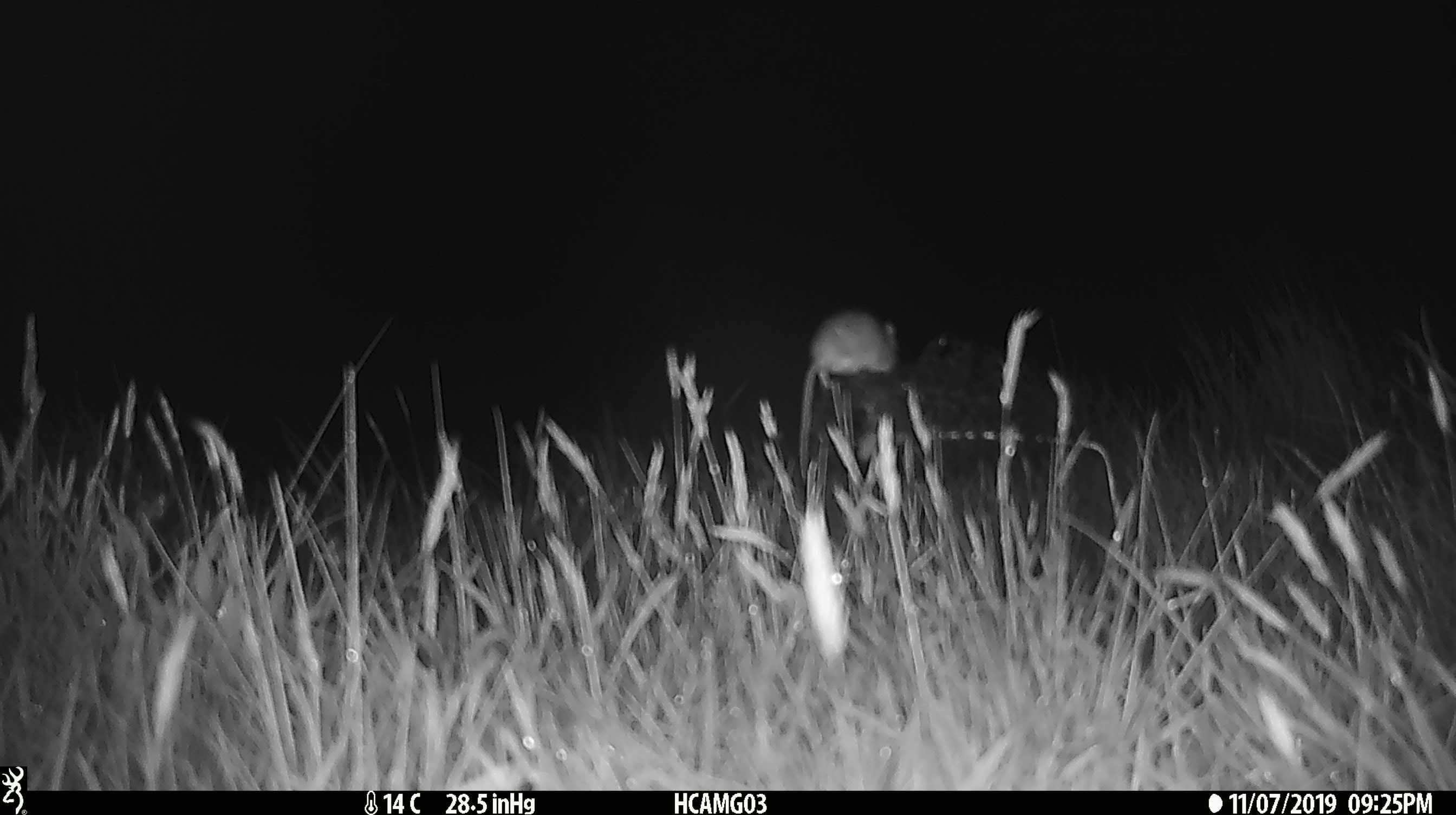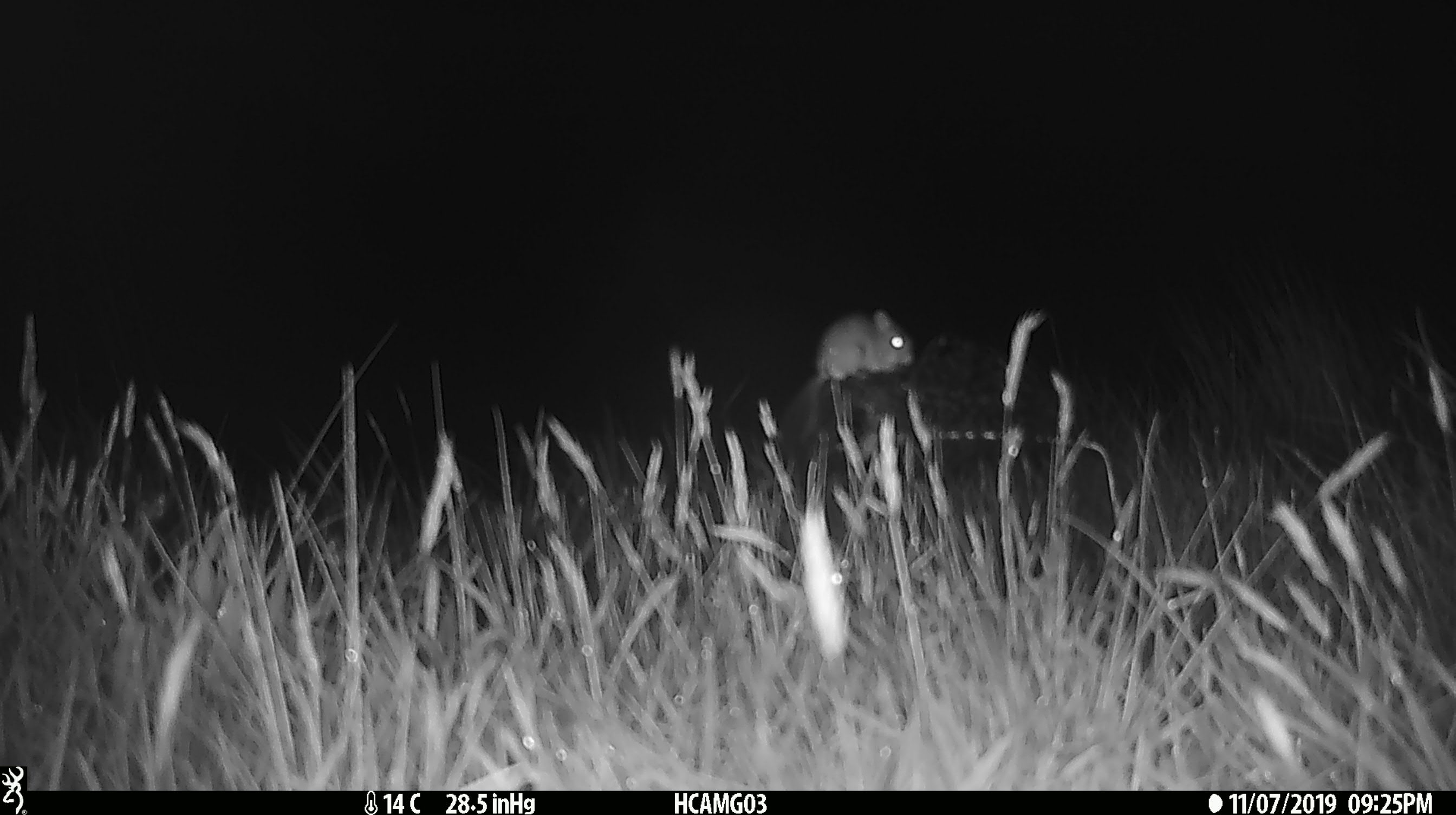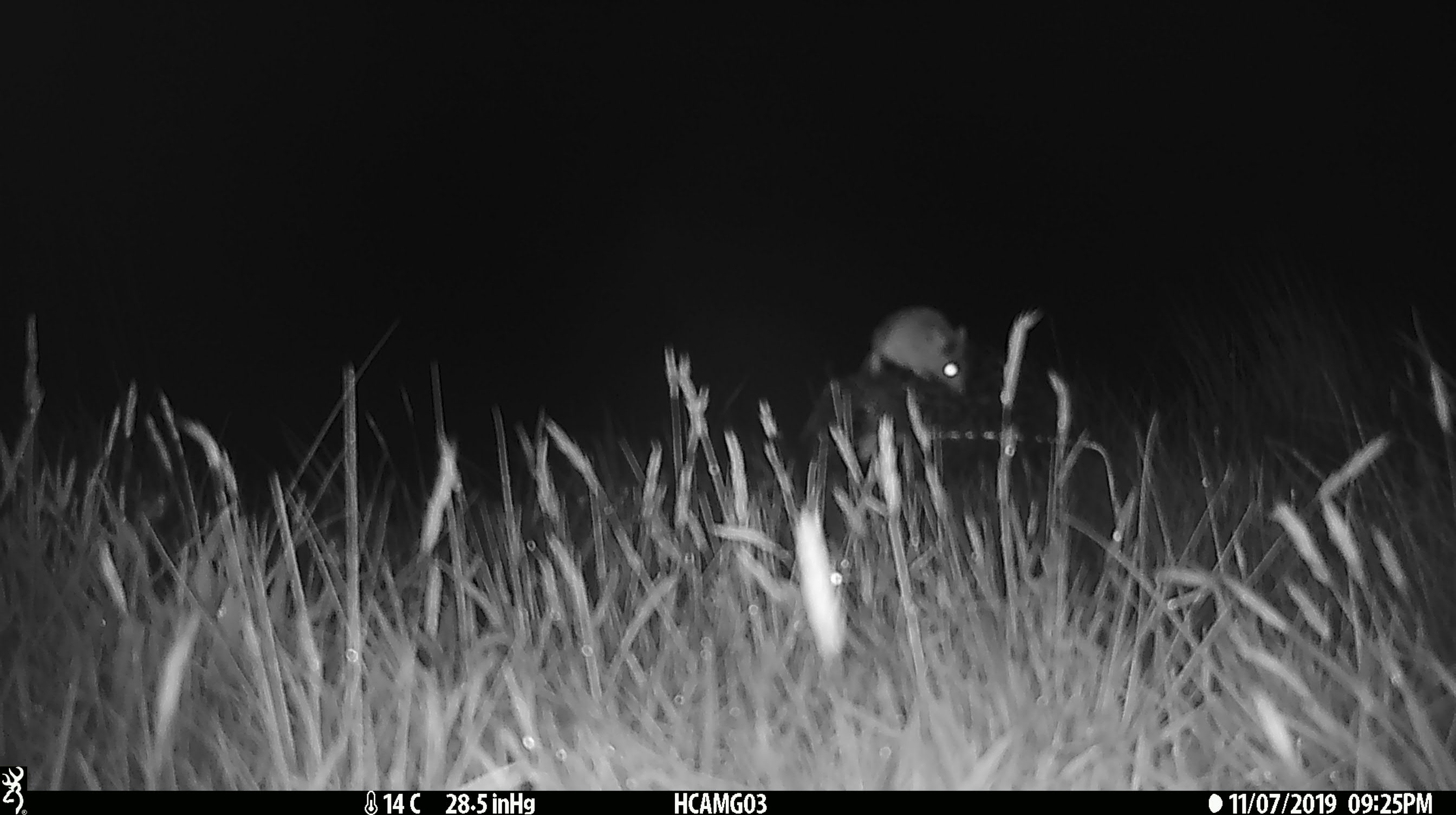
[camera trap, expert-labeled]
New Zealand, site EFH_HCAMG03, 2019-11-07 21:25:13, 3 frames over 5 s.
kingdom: Animalia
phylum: Chordata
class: Mammalia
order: Rodentia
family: Muridae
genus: Mus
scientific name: Mus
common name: mouse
Mouse (Mus).